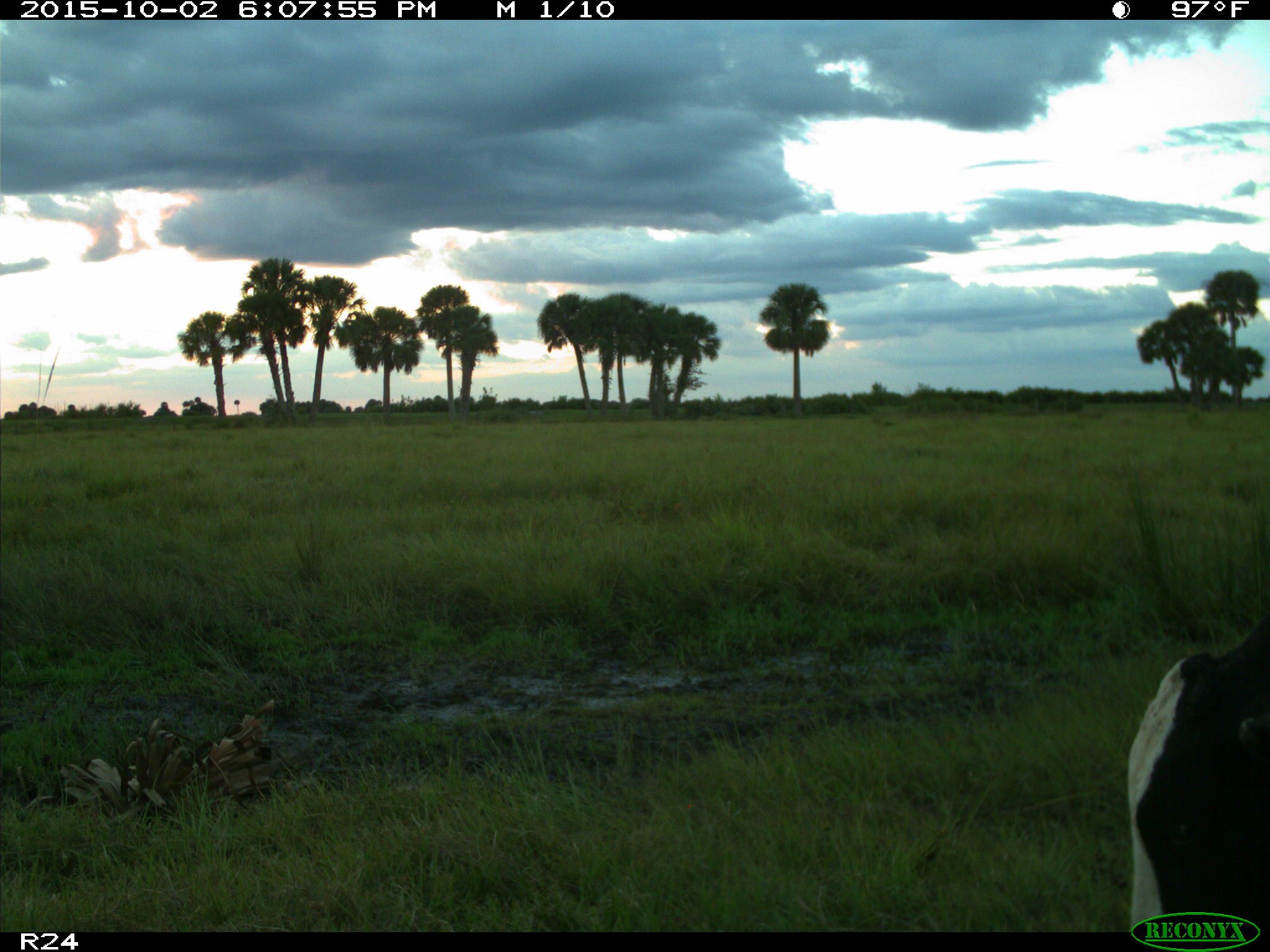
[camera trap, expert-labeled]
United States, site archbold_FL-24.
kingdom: Animalia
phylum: Chordata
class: Mammalia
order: Artiodactyla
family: Bovidae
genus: Bos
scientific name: Bos taurus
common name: domestic cow